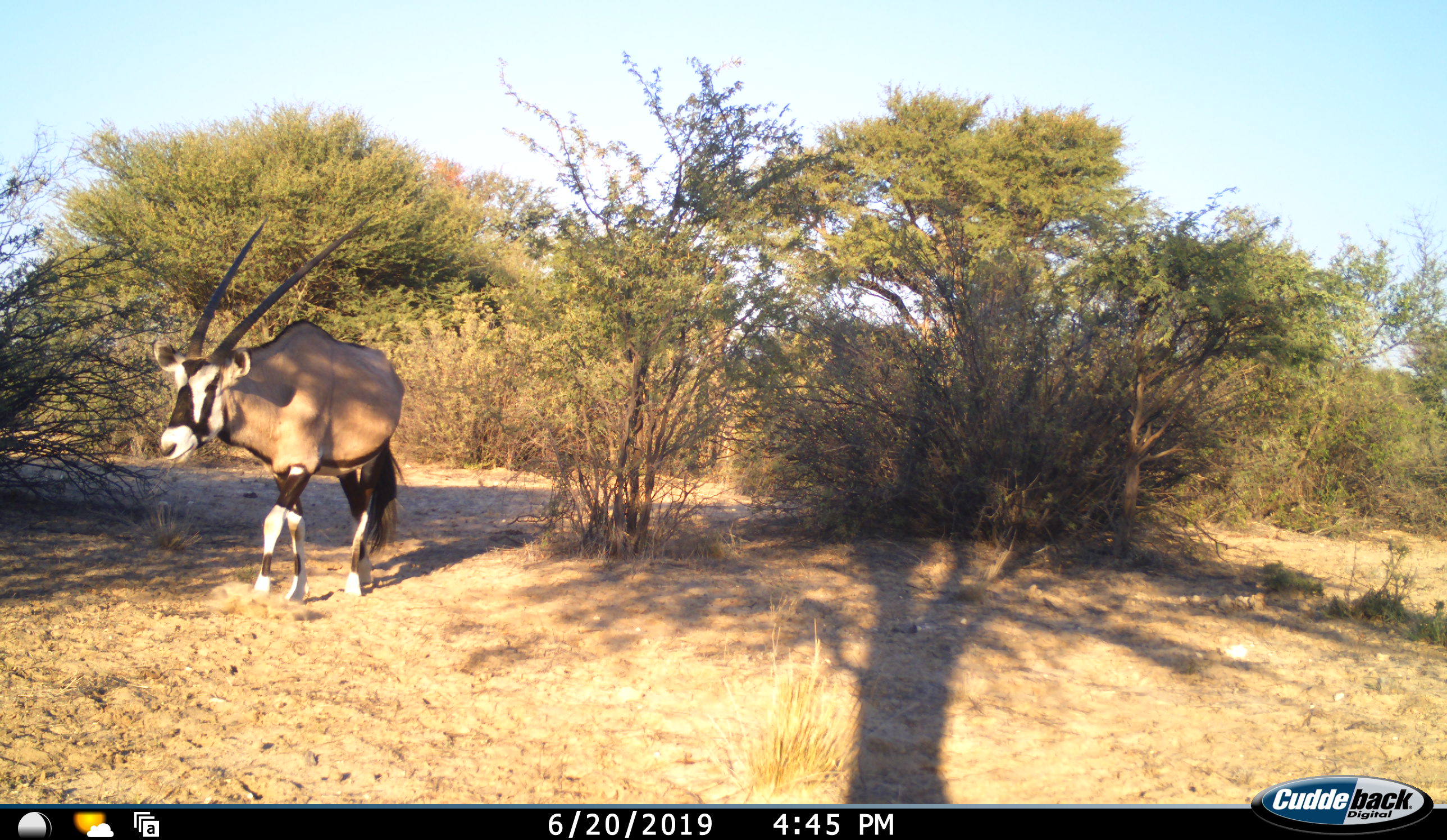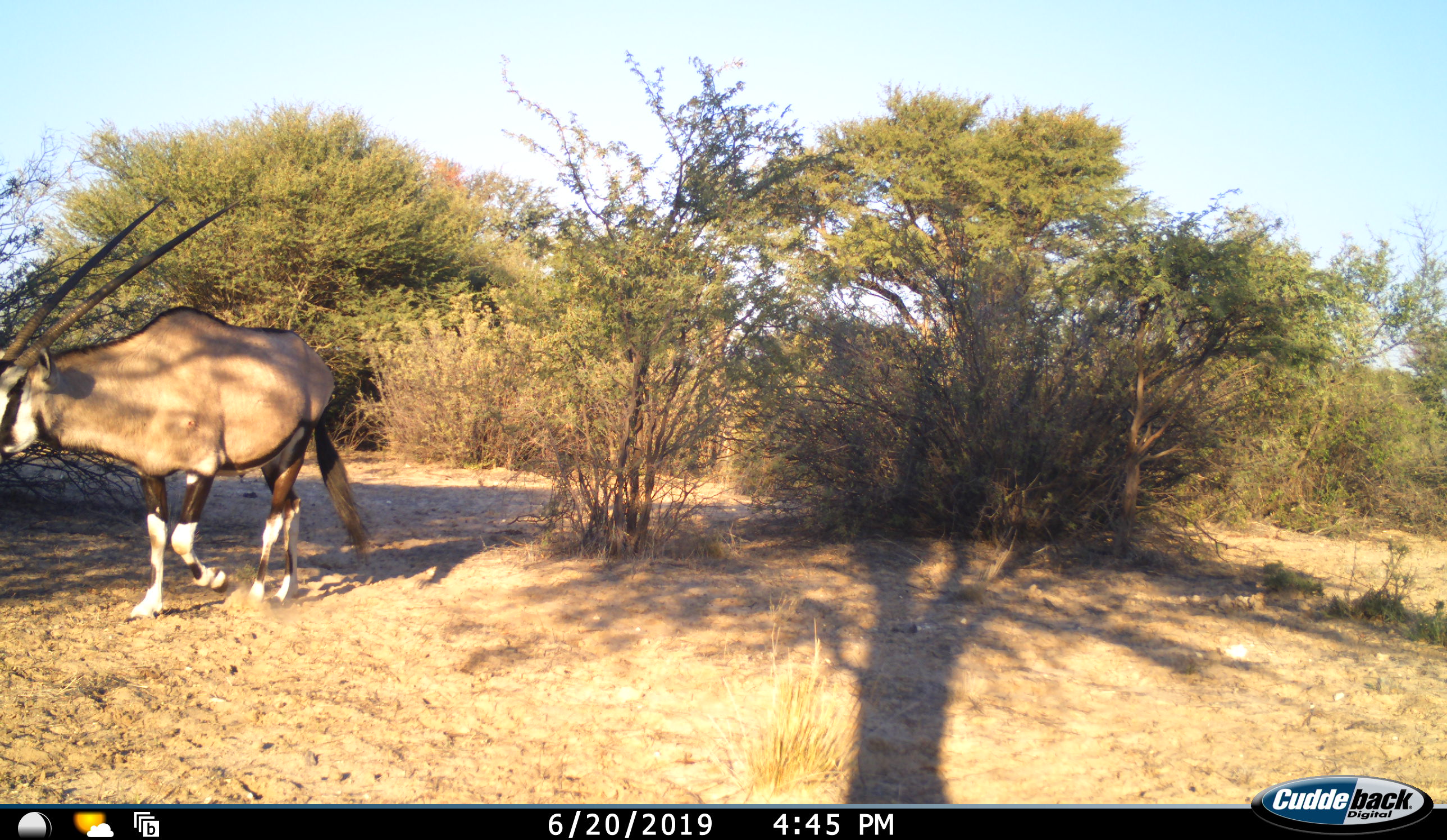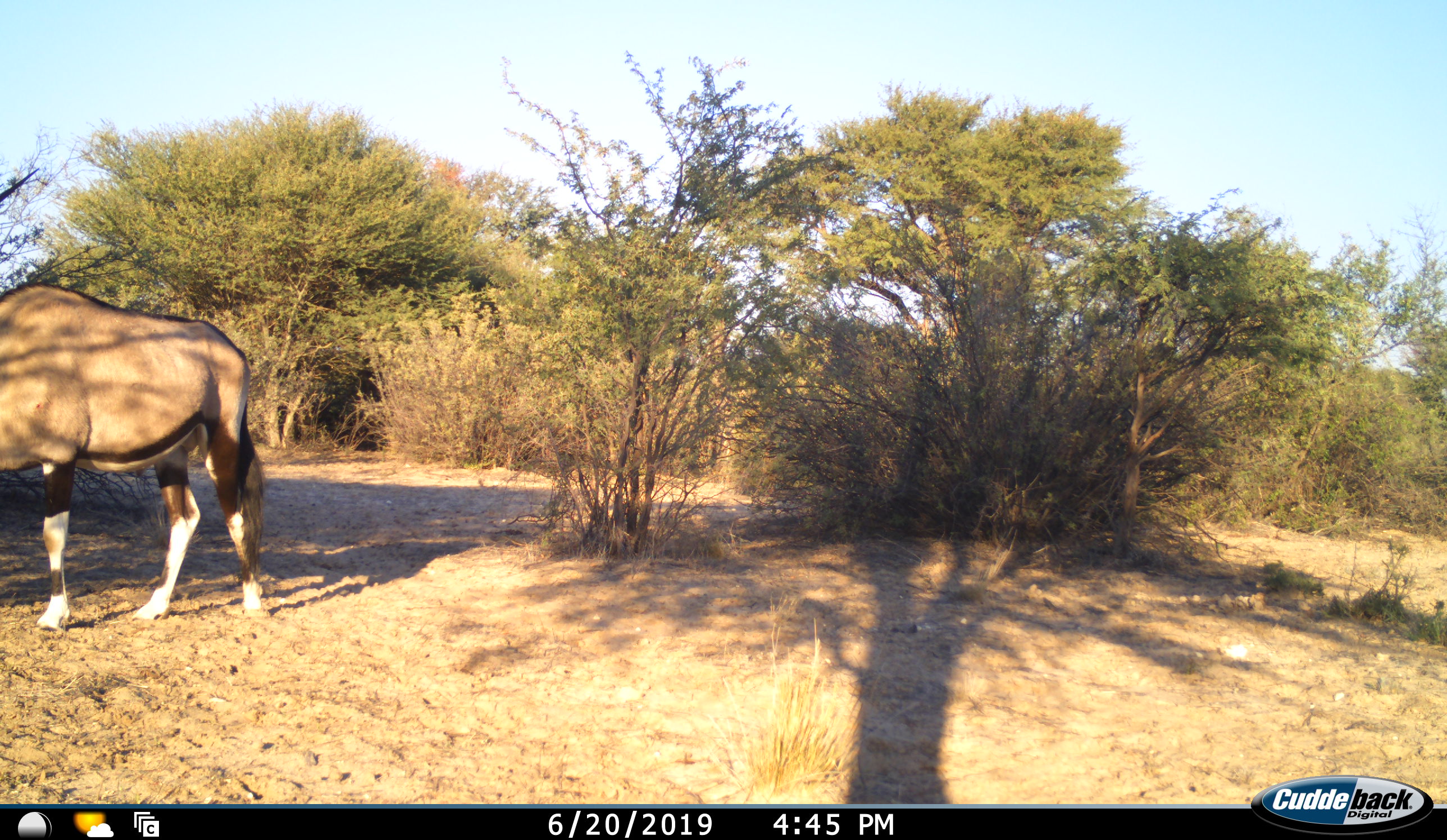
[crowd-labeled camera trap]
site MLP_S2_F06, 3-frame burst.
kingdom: Animalia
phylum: Chordata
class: Mammalia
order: Artiodactyla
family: Bovidae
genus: Oryx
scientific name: Oryx gazella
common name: gemsbok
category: oryx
Oryx (gemsbok) (Oryx gazella), count 1. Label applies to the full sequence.